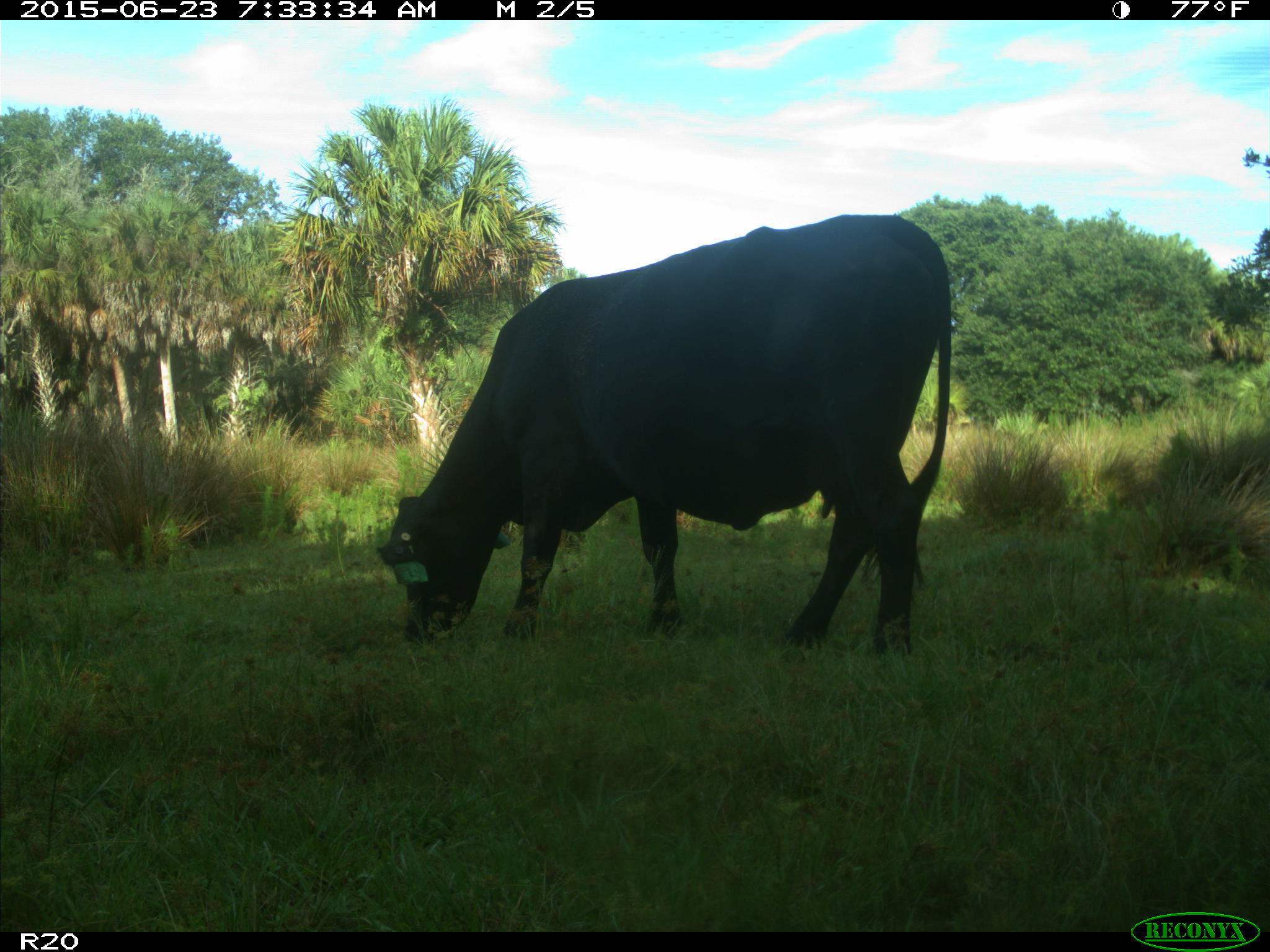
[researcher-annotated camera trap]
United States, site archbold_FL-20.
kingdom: Animalia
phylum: Chordata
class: Mammalia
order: Artiodactyla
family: Bovidae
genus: Bos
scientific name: Bos taurus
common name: domestic cow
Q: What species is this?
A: Bos taurus (domestic cow).